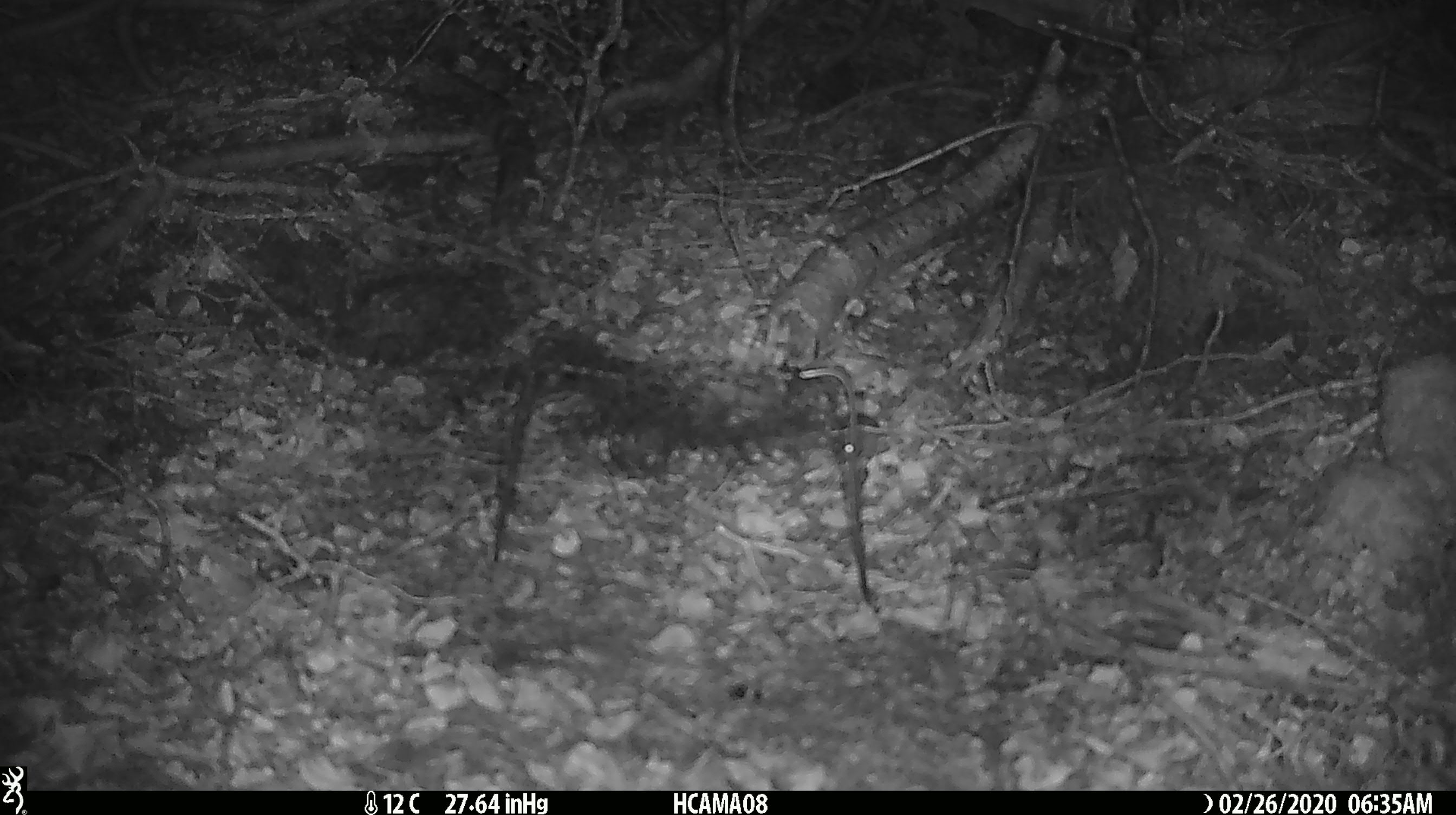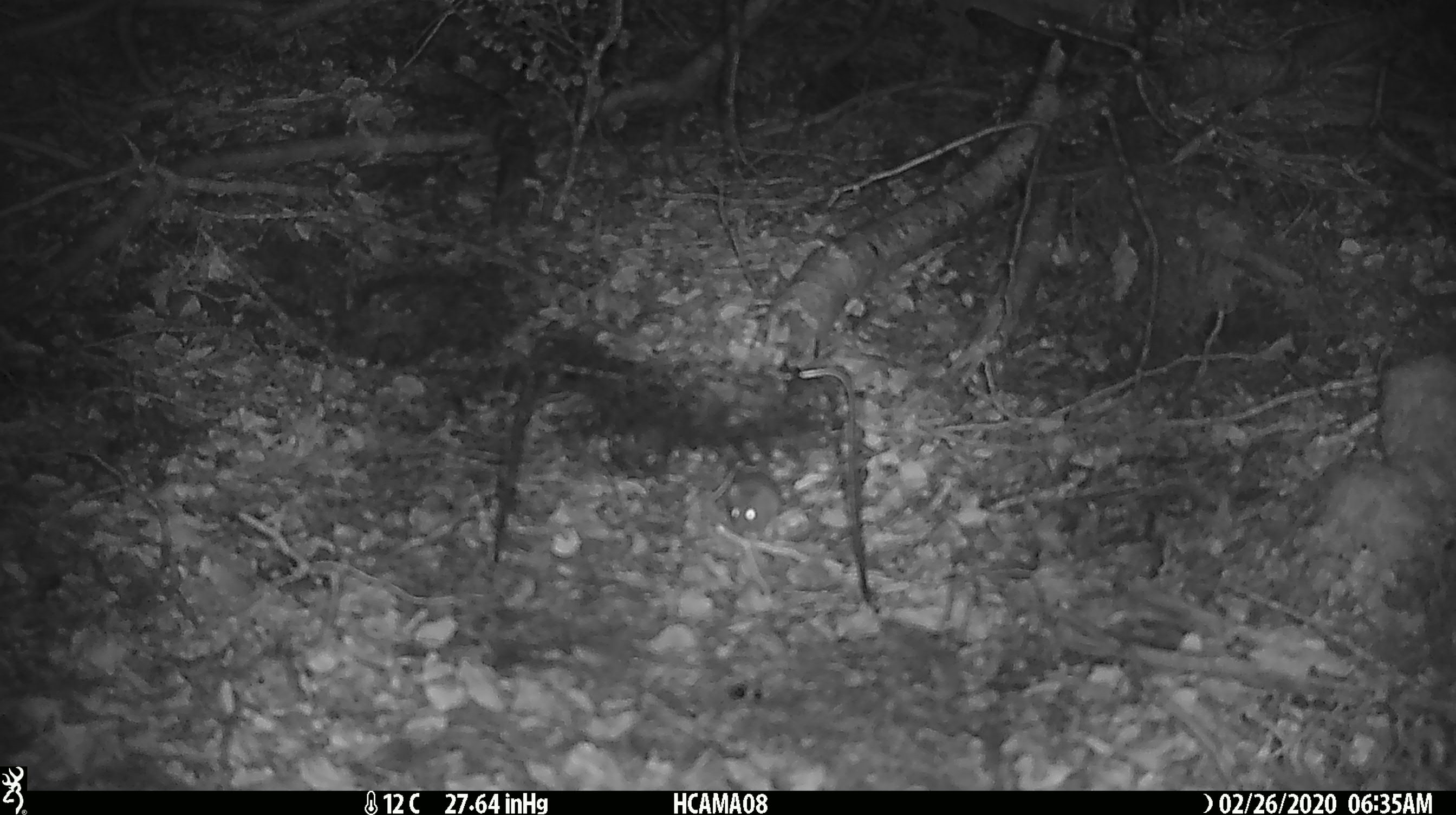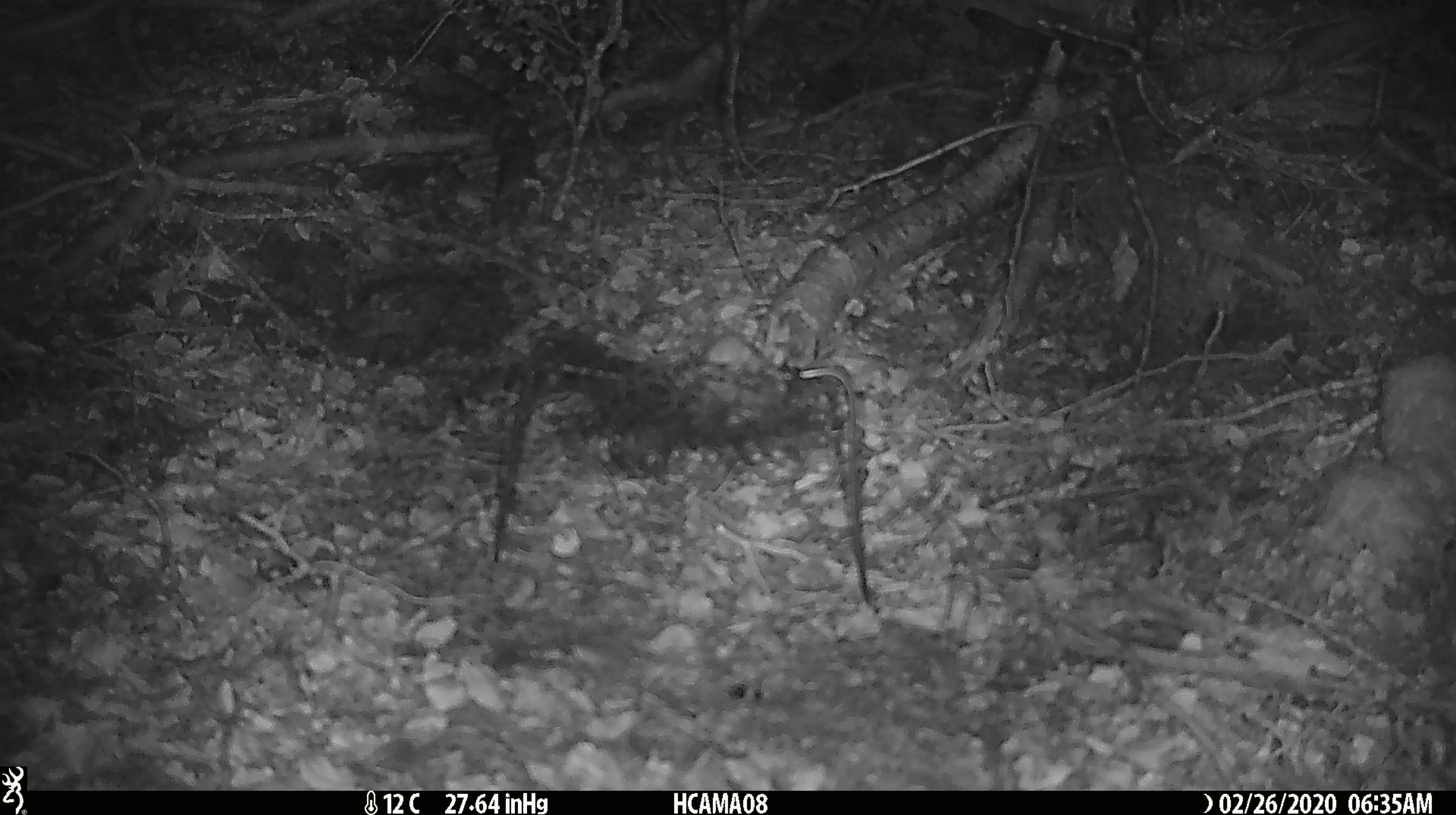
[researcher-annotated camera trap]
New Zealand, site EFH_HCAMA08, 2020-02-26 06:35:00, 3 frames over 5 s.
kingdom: Animalia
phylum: Chordata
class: Mammalia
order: Rodentia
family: Muridae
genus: Mus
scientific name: Mus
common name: mouse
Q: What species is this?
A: Mouse (Mus).